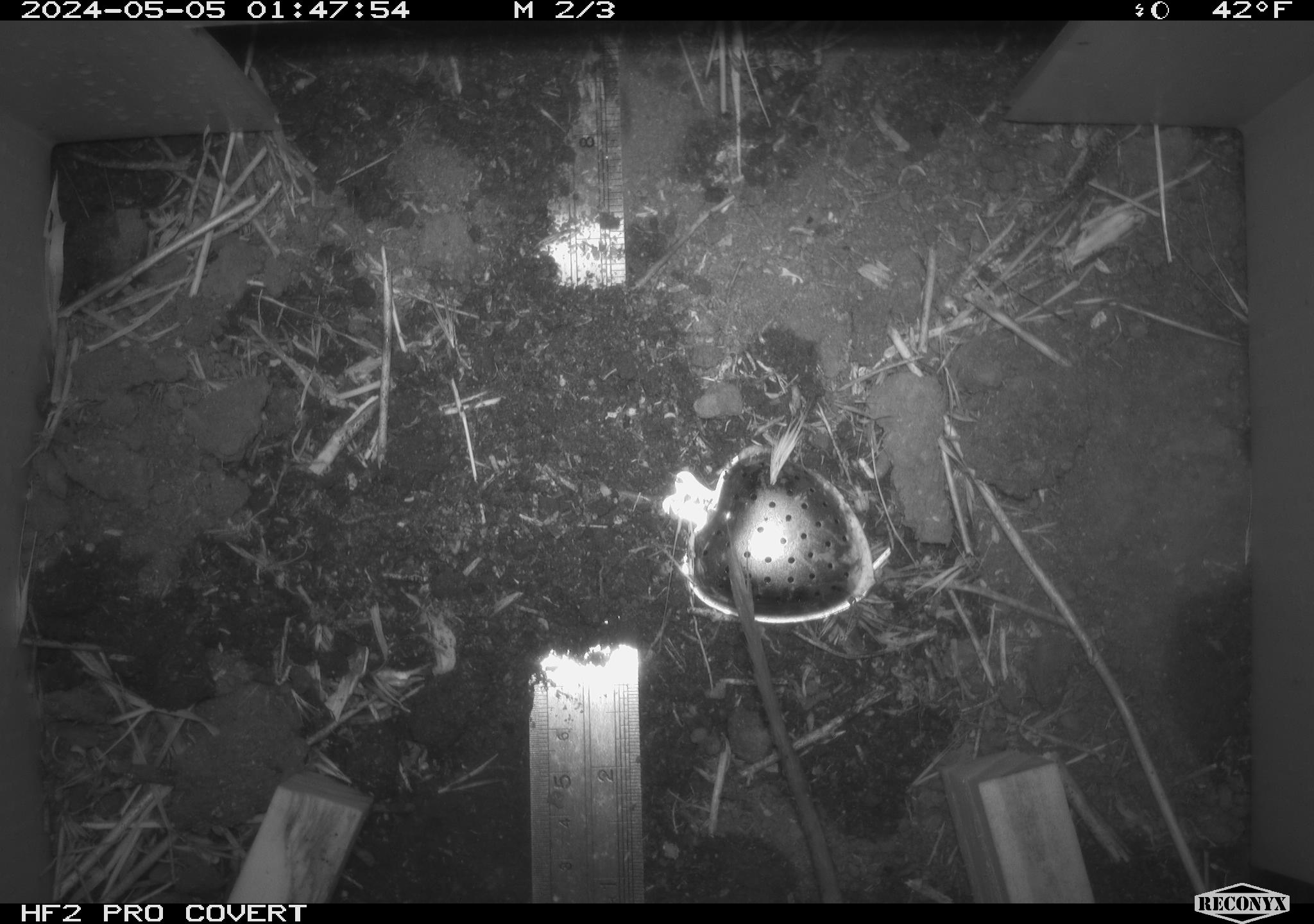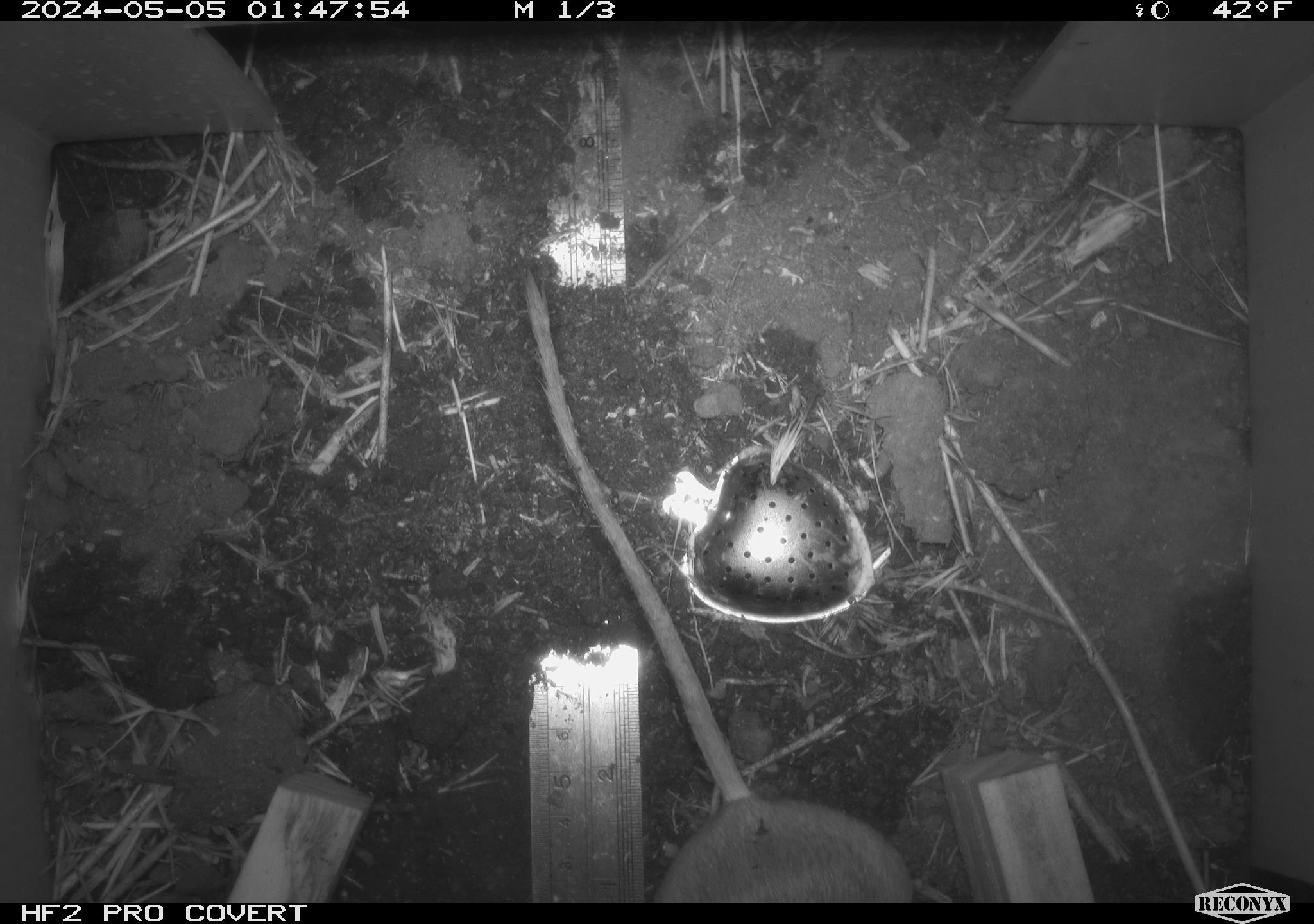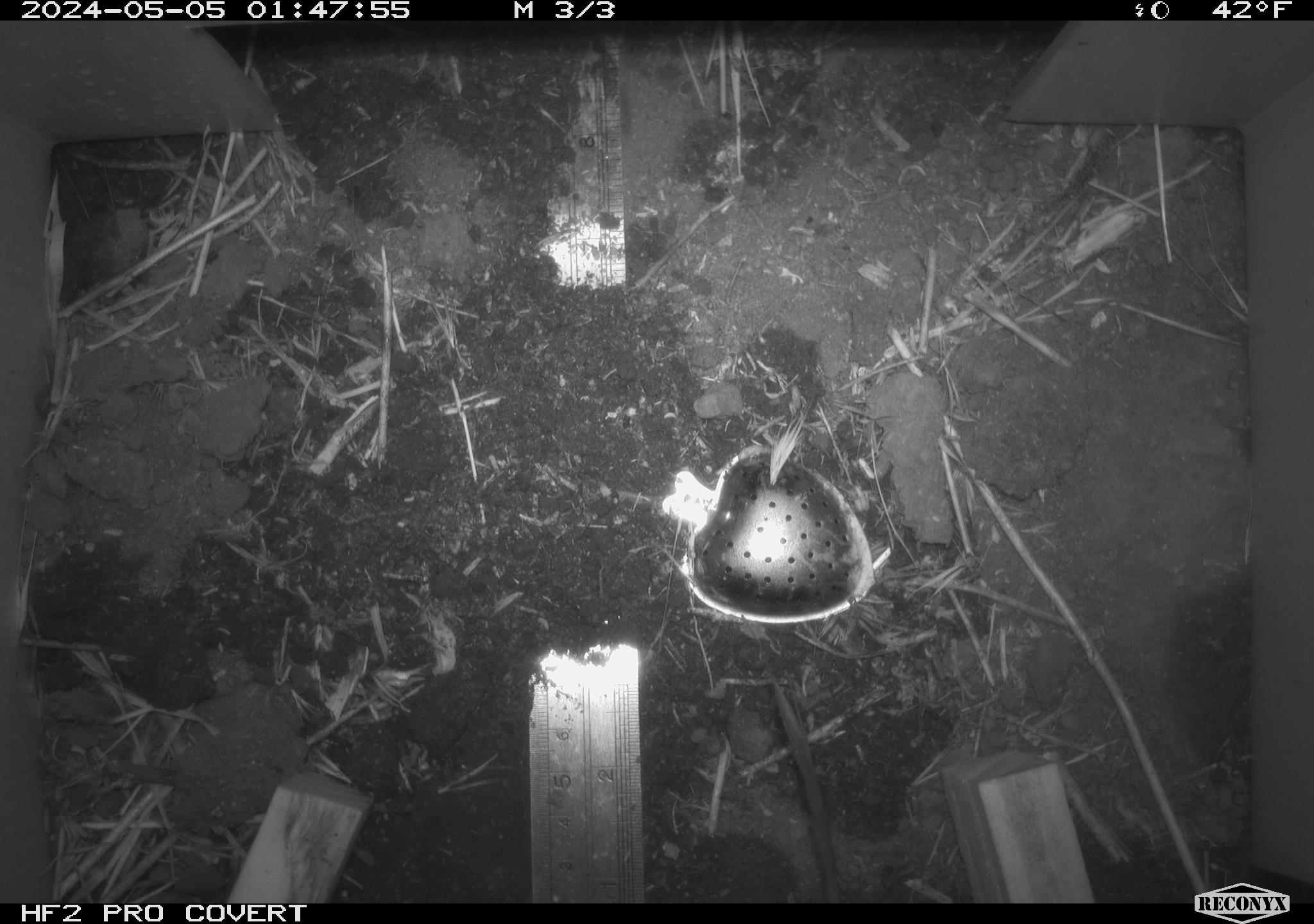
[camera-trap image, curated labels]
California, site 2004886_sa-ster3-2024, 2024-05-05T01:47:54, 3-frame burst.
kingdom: Animalia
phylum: Chordata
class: Mammalia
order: Rodentia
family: Heteromyidae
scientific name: Heteromyidae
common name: kangaroo rats and pocket mice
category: heteromyidae family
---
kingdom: Animalia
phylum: Chordata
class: Mammalia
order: Rodentia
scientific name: Rodentia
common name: mouse species